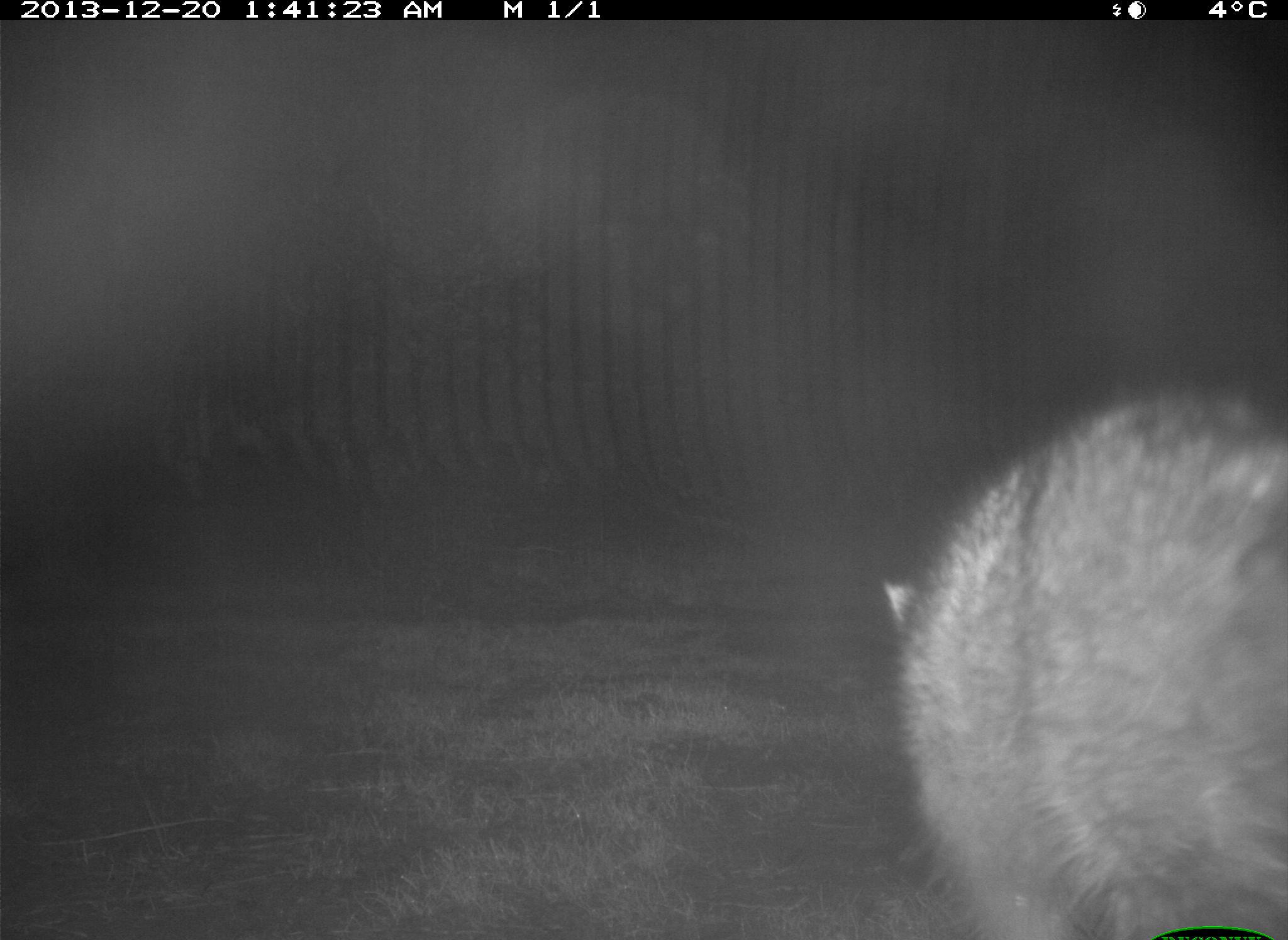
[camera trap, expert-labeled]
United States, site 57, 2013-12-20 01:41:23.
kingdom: Animalia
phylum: Chordata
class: Mammalia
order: Carnivora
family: Procyonidae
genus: Procyon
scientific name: Procyon lotor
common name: raccoon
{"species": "raccoon (Procyon lotor)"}